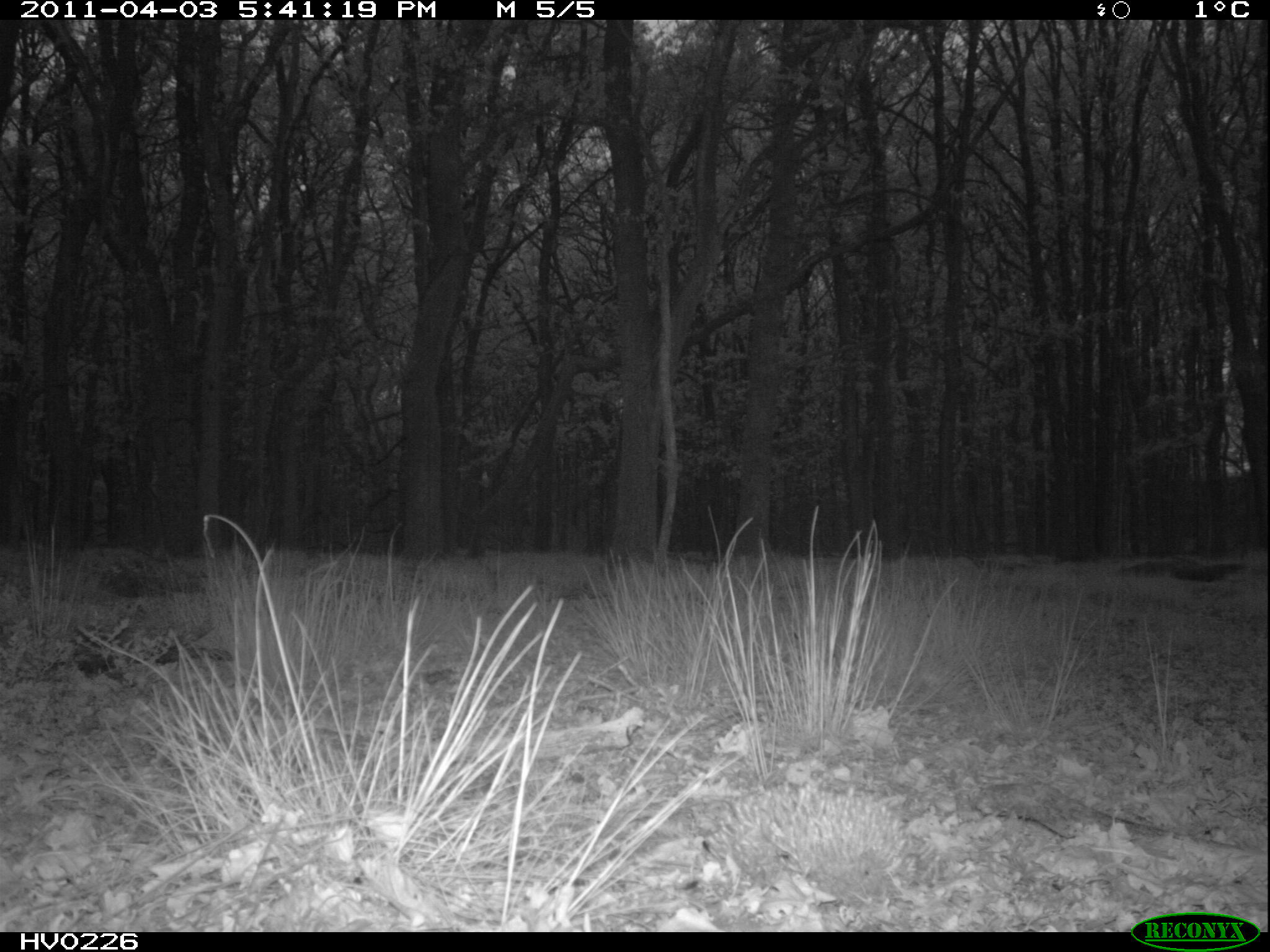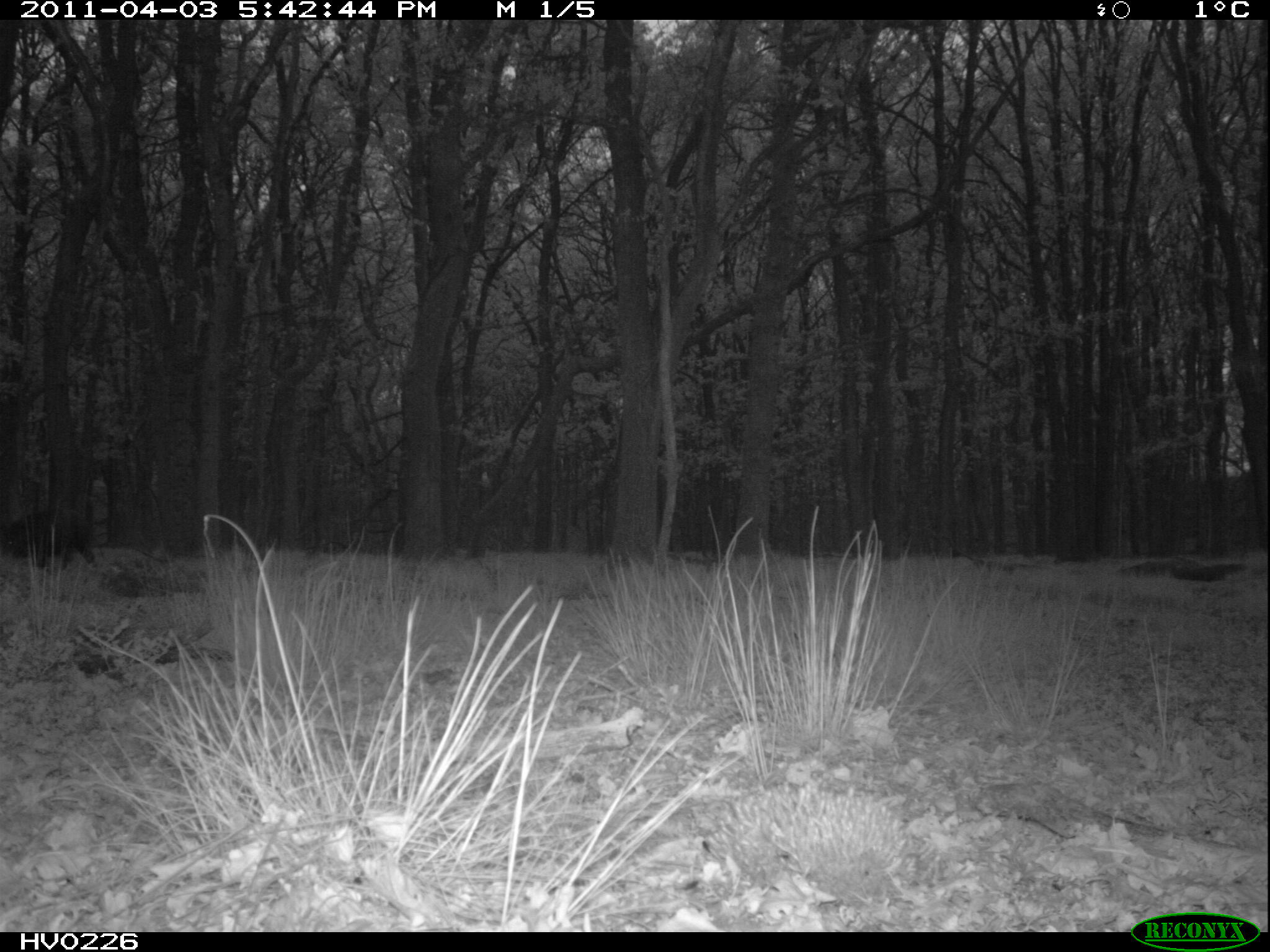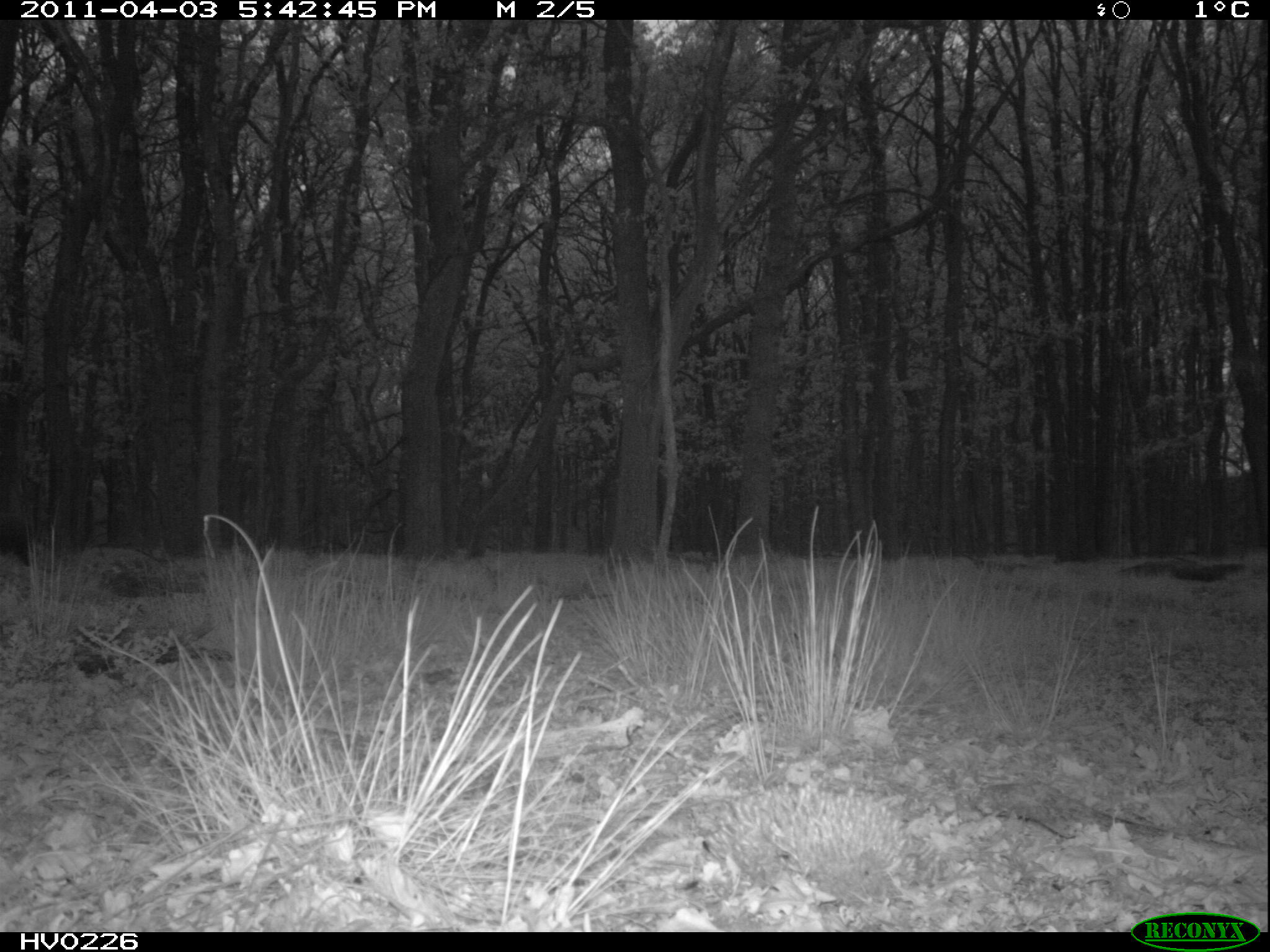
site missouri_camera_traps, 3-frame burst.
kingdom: Animalia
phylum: Chordata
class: Mammalia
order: Artiodactyla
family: Suidae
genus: Sus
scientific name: Sus scrofa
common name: wild boar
Wild boar (Sus scrofa). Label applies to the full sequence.